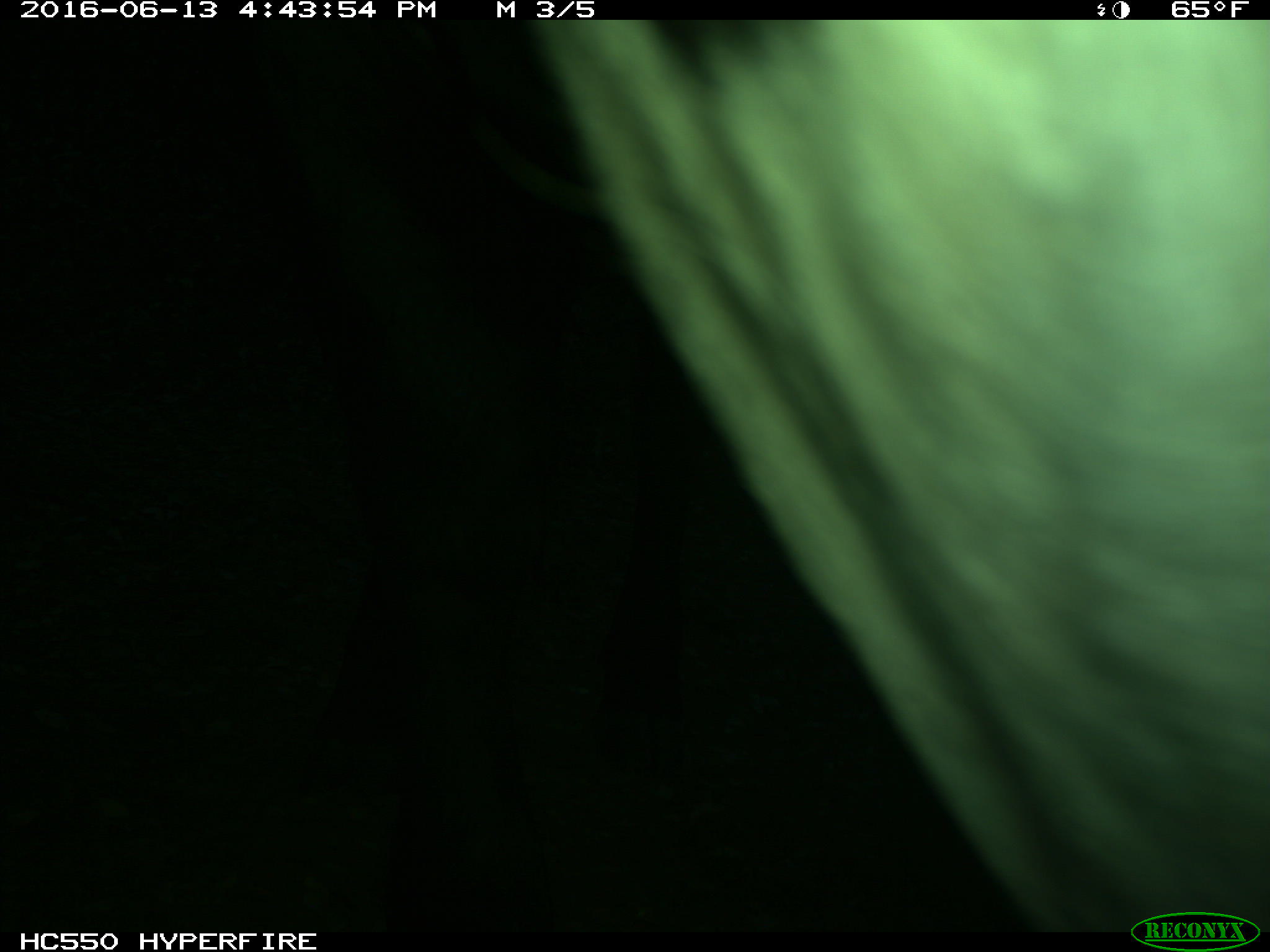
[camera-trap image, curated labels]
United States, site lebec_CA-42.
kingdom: Animalia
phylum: Chordata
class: Mammalia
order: Artiodactyla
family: Bovidae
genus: Bos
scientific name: Bos taurus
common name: domestic cow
Bos taurus (domestic cow).